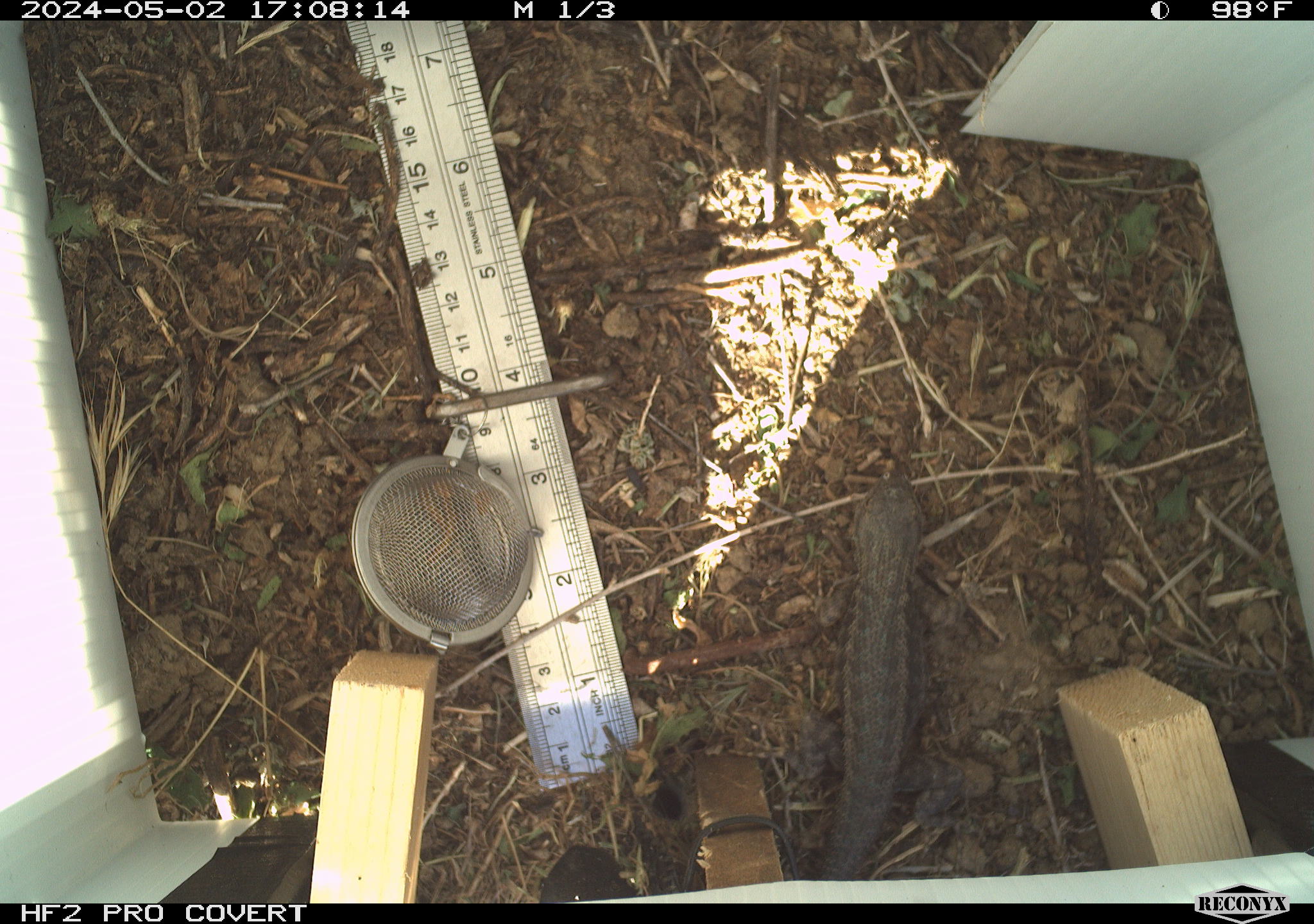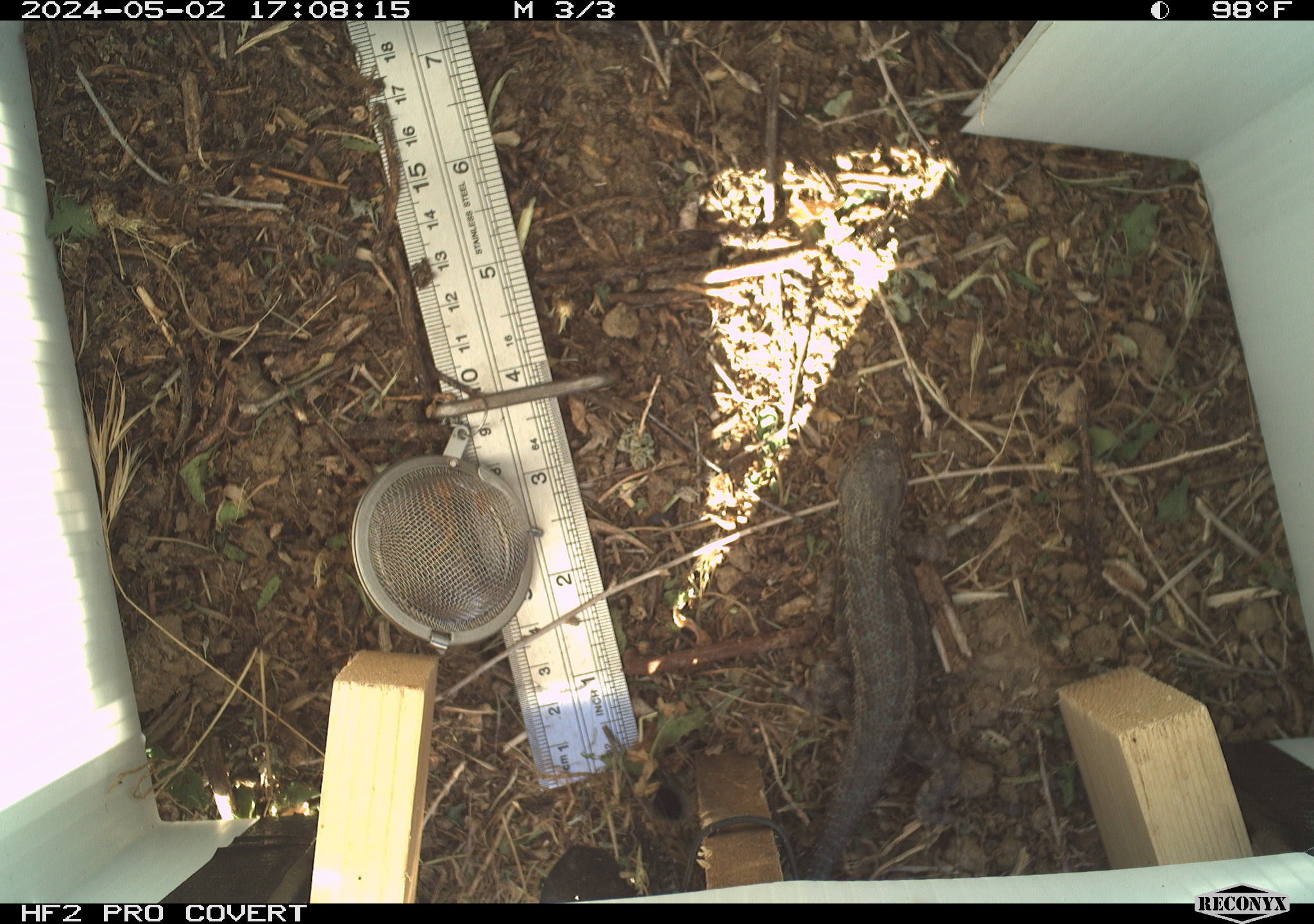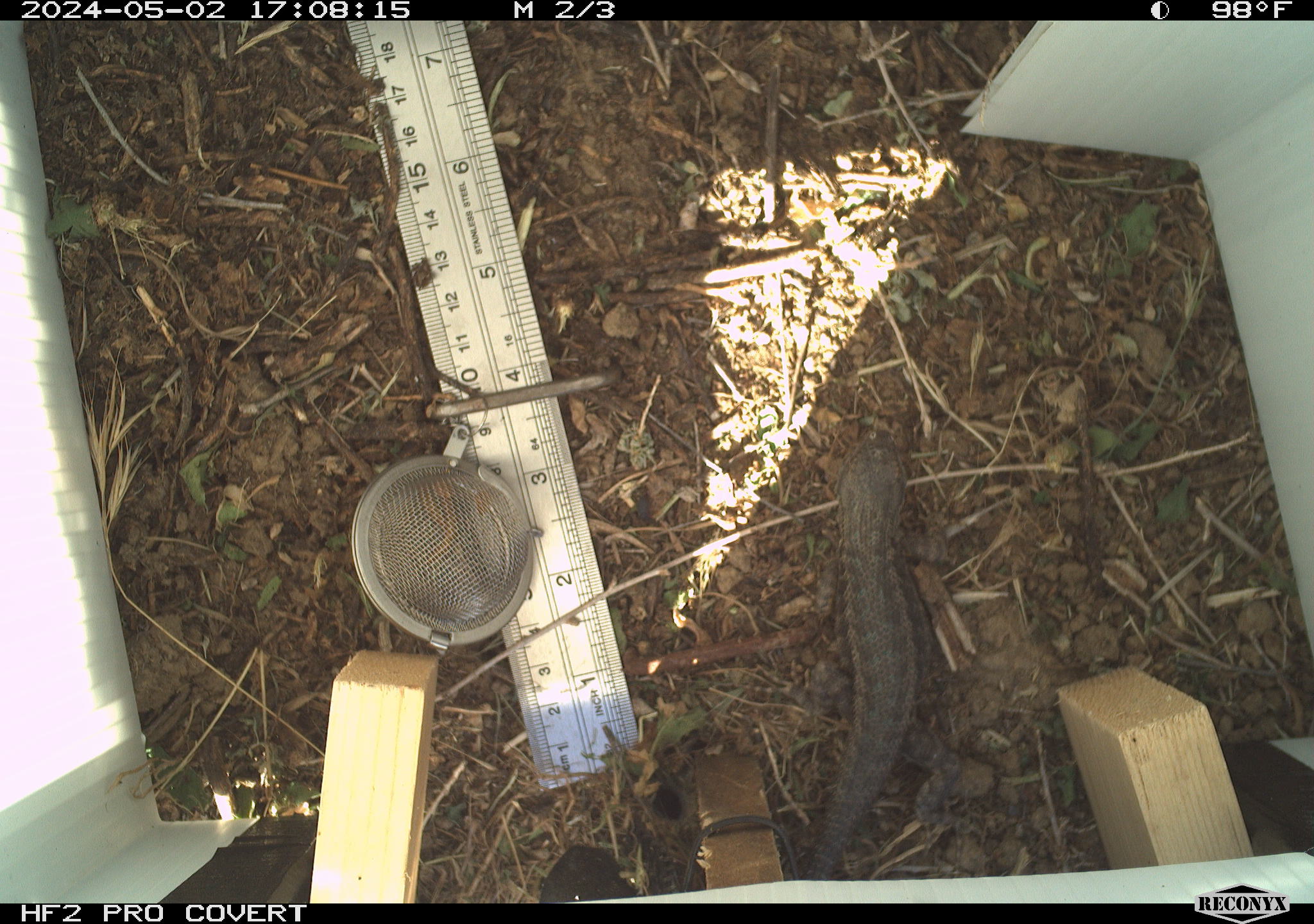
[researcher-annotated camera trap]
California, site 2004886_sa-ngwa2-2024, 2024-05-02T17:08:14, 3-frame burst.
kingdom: Animalia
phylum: Chordata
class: Reptilia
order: Squamata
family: Phrynosomatidae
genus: Sceloporus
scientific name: Sceloporus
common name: spiny lizards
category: sceloporus species